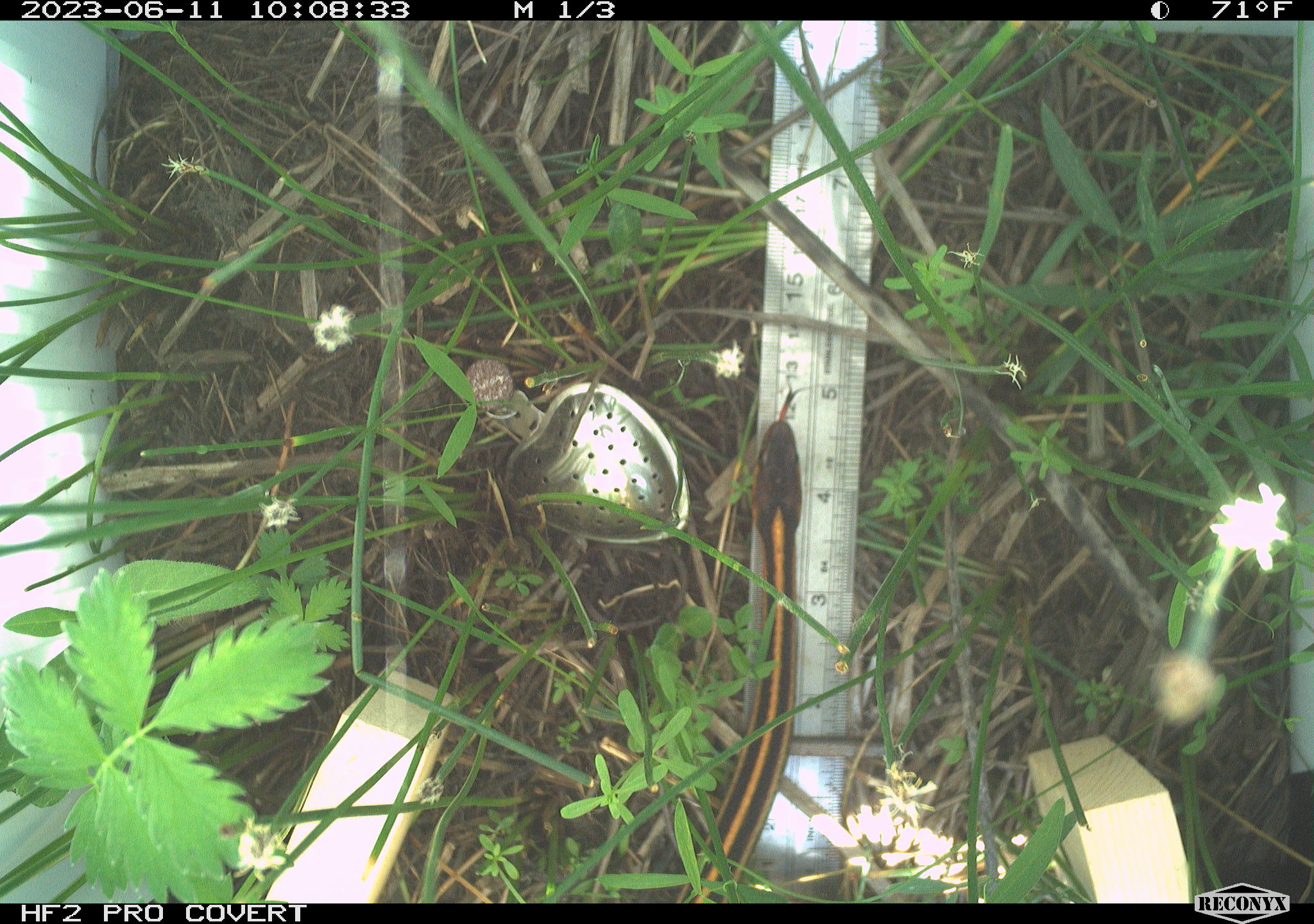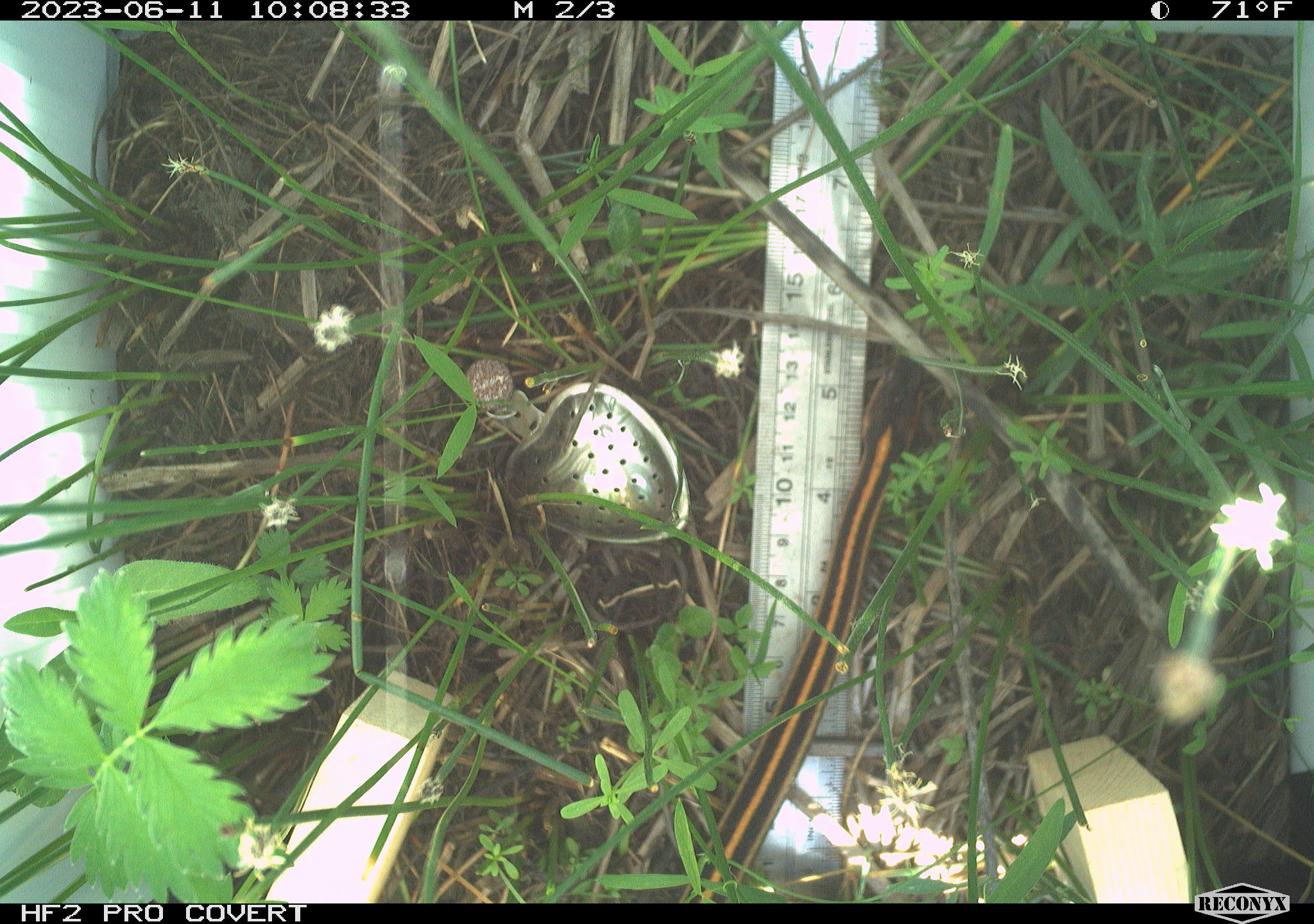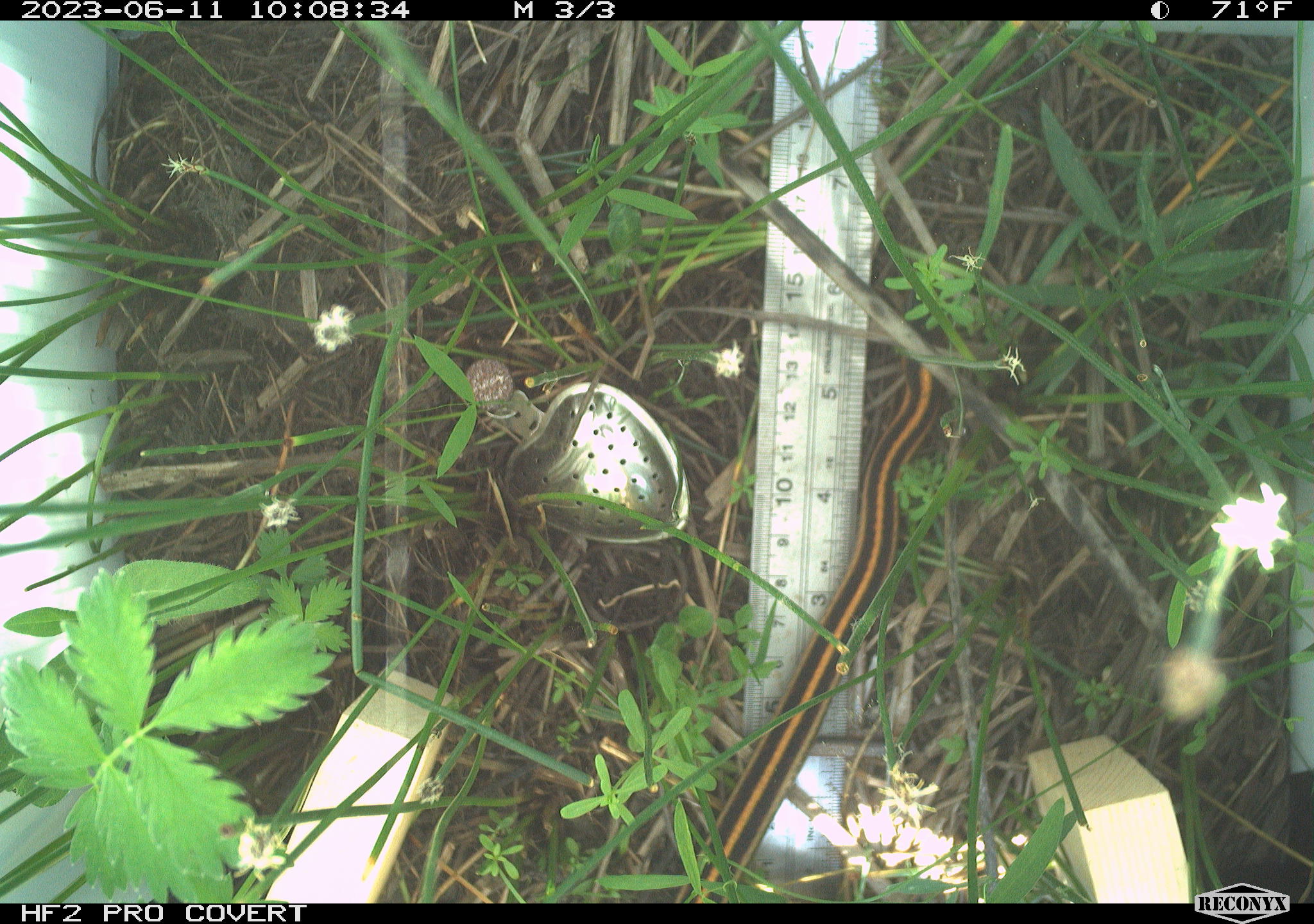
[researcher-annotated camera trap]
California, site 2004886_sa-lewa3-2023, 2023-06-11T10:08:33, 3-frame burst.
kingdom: Animalia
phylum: Chordata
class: Reptilia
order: Squamata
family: Colubridae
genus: Thamnophis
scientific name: Thamnophis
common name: american gartersnakes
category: thamnophis species